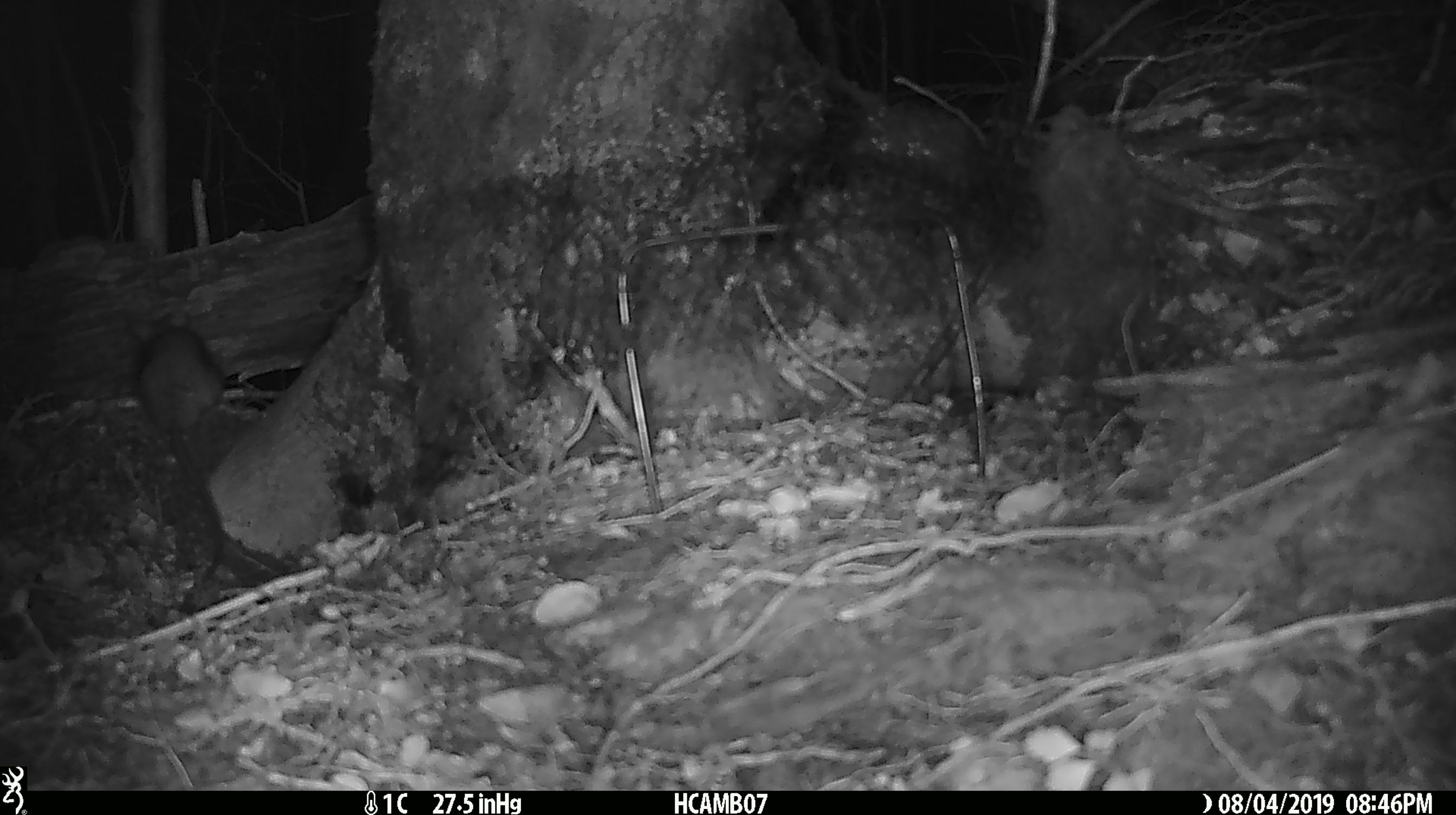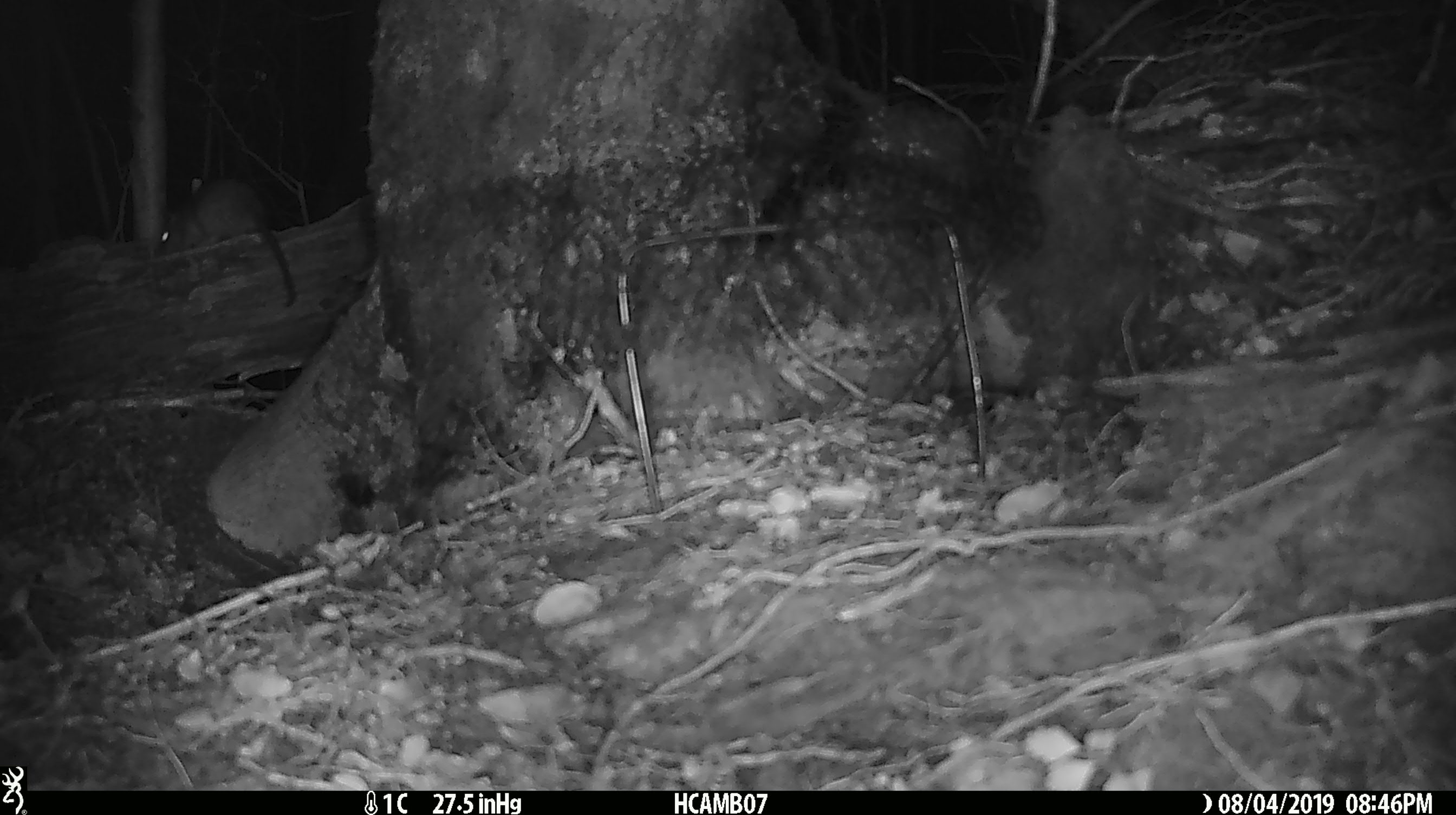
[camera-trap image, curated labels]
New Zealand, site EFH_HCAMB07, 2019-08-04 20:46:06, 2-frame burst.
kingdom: Animalia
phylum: Chordata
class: Mammalia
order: Rodentia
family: Muridae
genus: Rattus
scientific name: Rattus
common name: rat